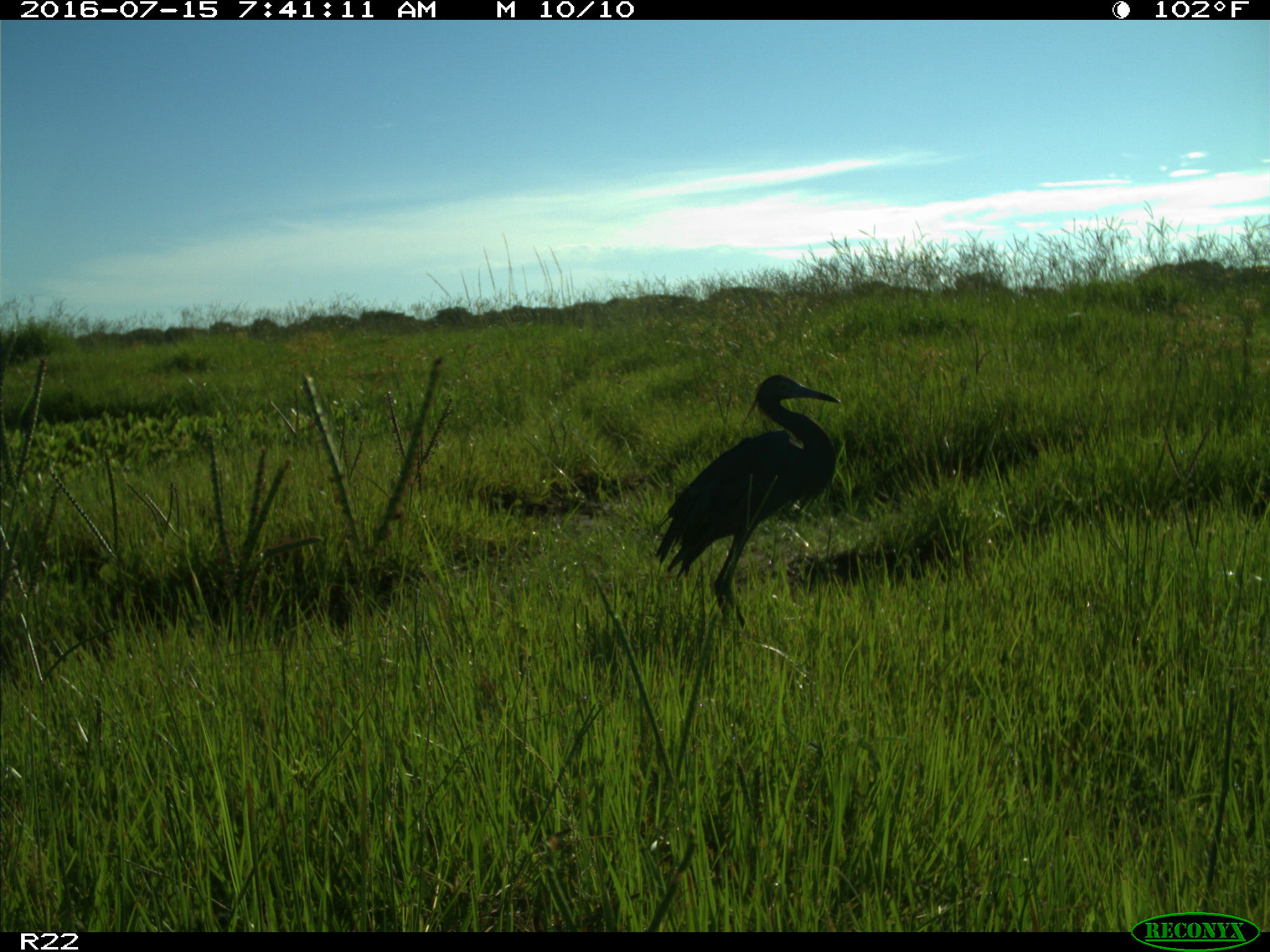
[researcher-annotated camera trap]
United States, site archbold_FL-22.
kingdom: Animalia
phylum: Chordata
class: Aves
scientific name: Aves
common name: birds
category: unidentified bird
Unidentified bird (birds) (Aves).